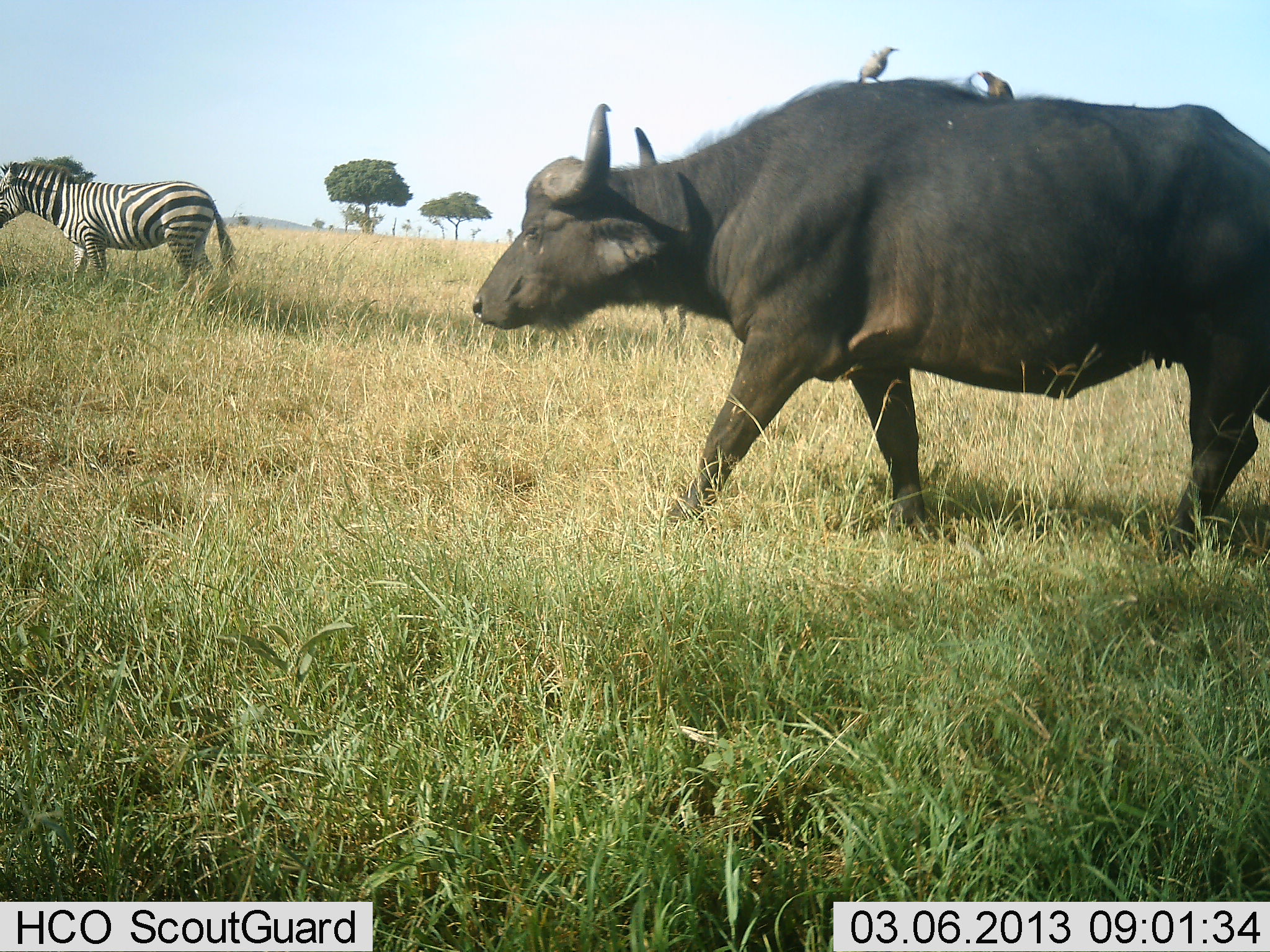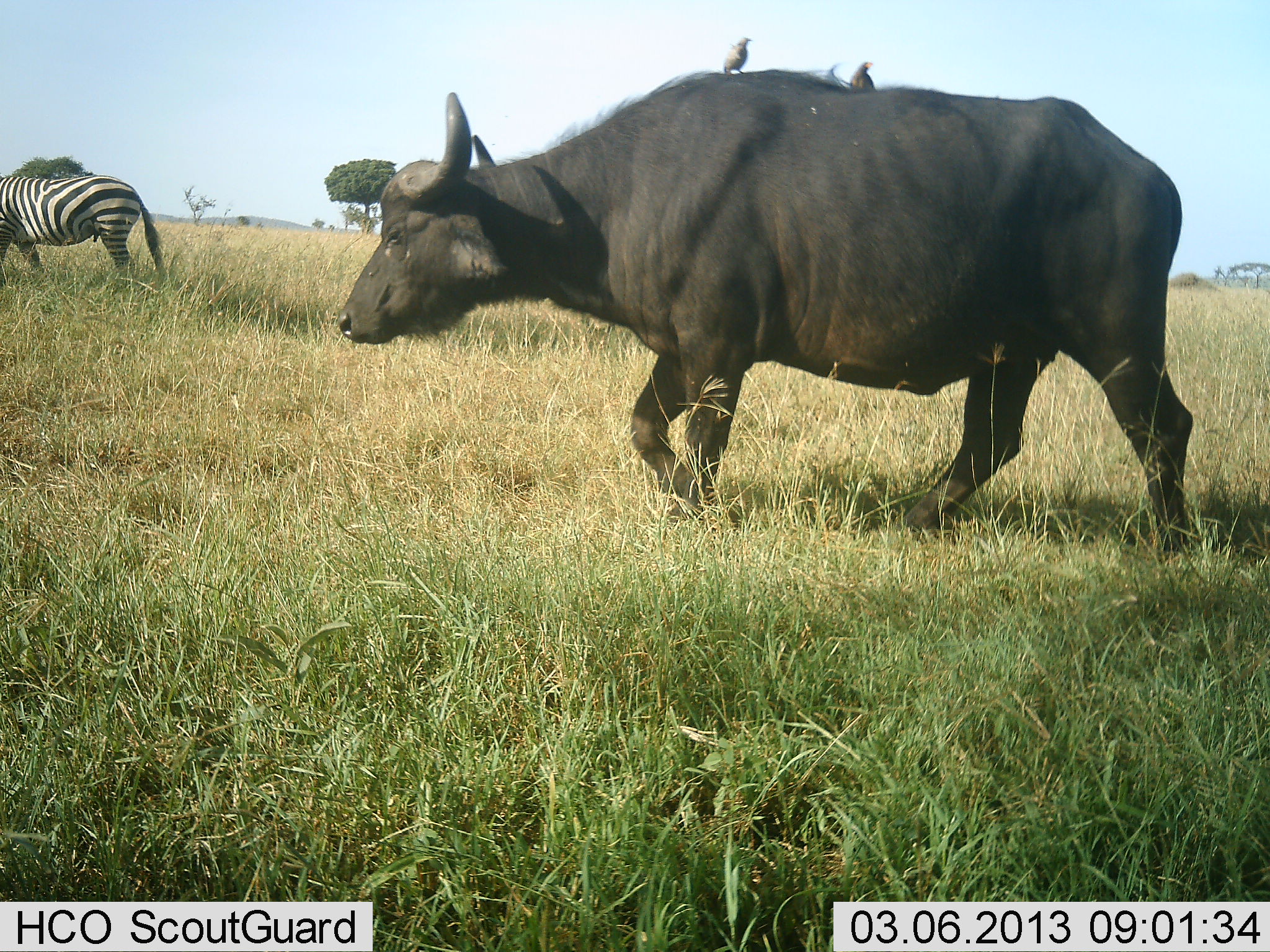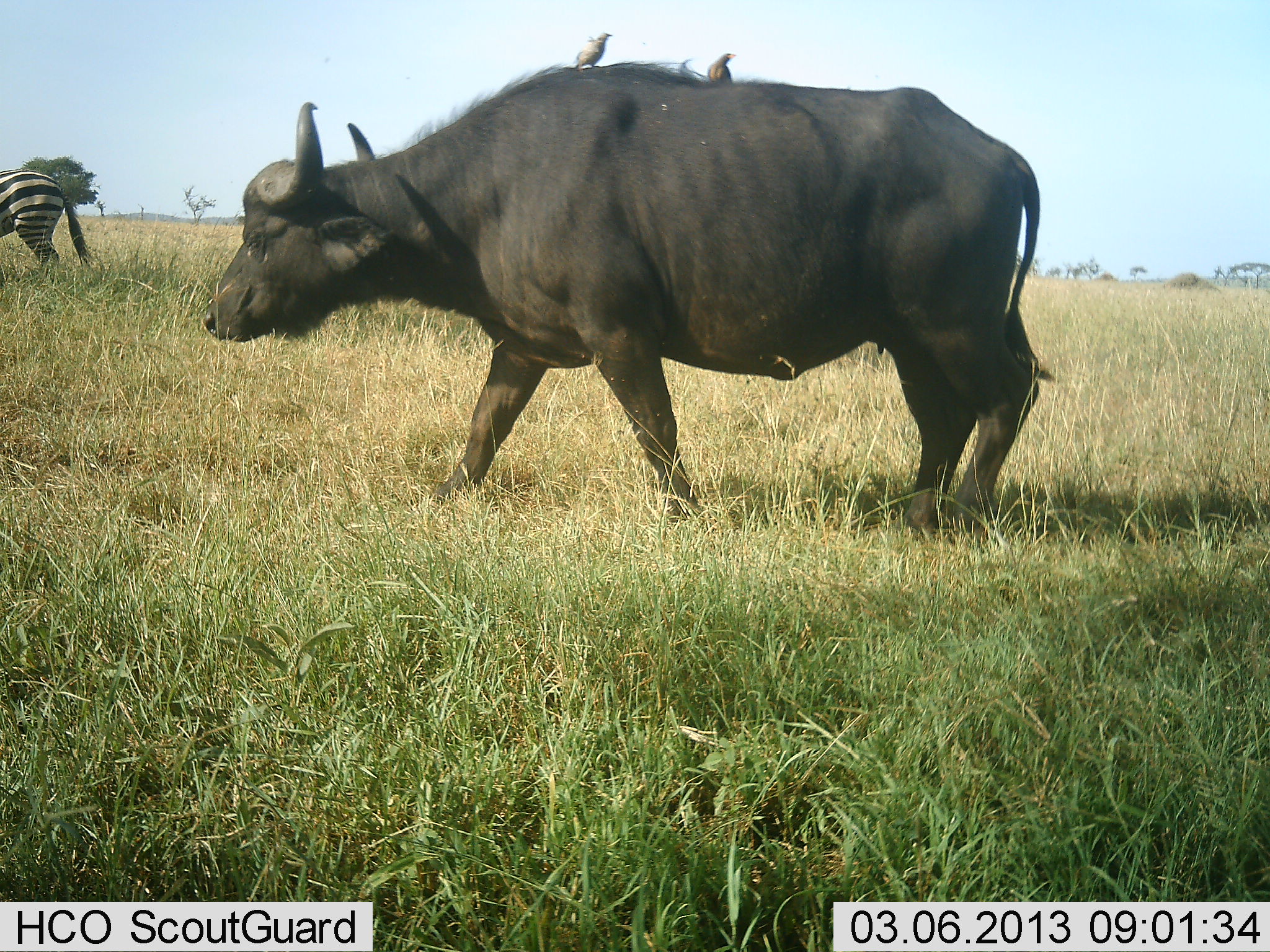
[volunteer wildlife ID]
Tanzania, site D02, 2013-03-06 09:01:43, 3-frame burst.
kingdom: Animalia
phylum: Chordata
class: Mammalia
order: Artiodactyla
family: Bovidae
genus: Syncerus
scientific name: Syncerus caffer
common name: cape buffalo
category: buffalo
Buffalo (cape buffalo) (Syncerus caffer), count 1. Behavior (volunteer vote fractions): standing 0%, resting 0%, moving 100%, interacting 0%. Young present (vote fraction): 0%. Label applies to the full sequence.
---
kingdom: Animalia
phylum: Chordata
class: Aves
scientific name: Aves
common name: bird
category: otherbird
Otherbird (bird) (Aves), count 2. Behavior (volunteer vote fractions): standing 50%, resting 50%, moving 10%, interacting 10%. Young present (vote fraction): 0%. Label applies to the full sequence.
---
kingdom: Animalia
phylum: Chordata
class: Mammalia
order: Perissodactyla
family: Equidae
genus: Equus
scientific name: Equus quagga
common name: plains zebra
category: zebra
Zebra (plains zebra) (Equus quagga), count 1. Behavior (volunteer vote fractions): standing 8%, resting 4%, moving 88%, interacting 0%. Young present (vote fraction): 0%. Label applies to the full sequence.